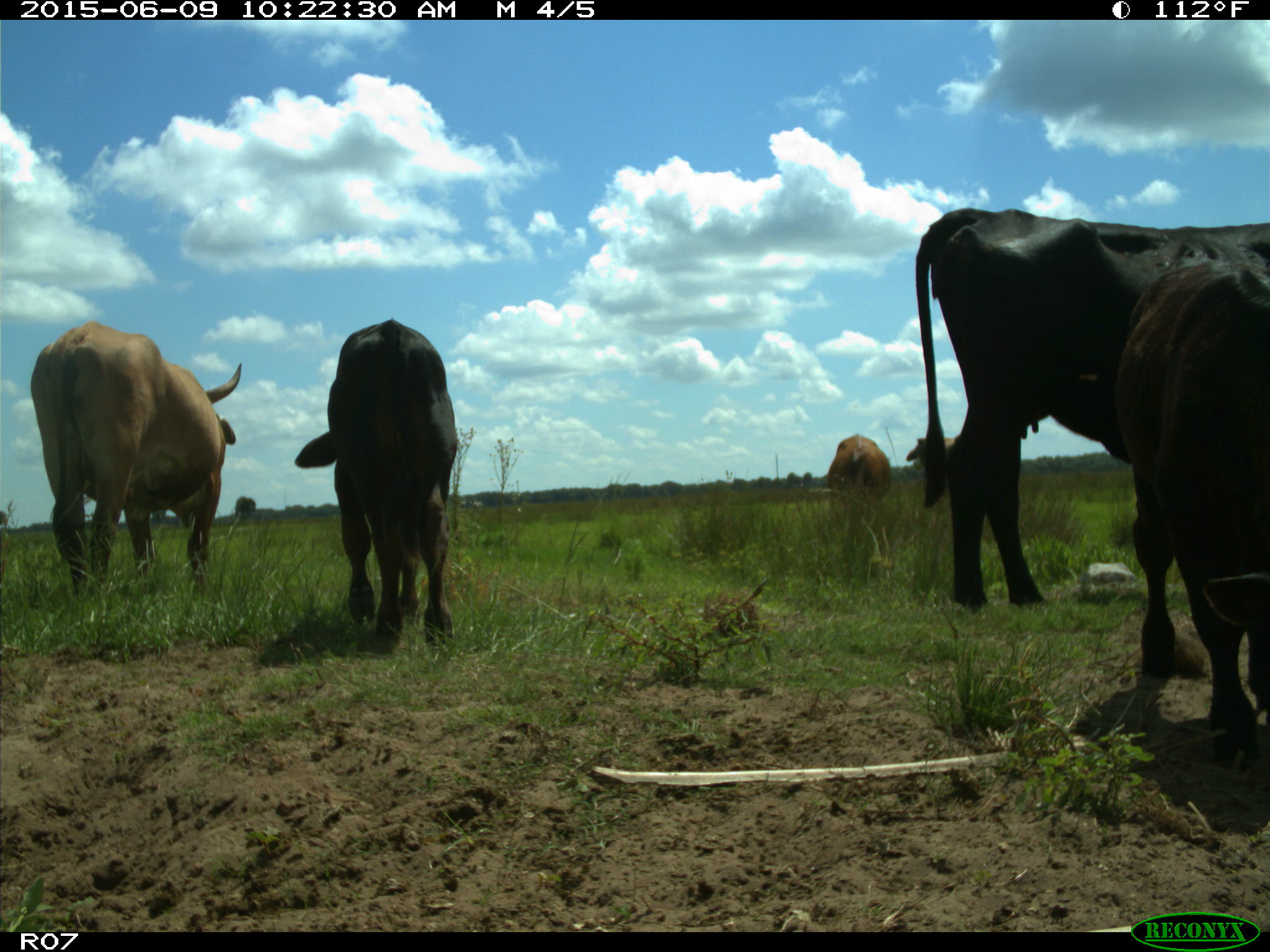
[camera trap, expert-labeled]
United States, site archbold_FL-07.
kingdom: Animalia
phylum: Chordata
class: Mammalia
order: Artiodactyla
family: Bovidae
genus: Bos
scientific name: Bos taurus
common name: domestic cow